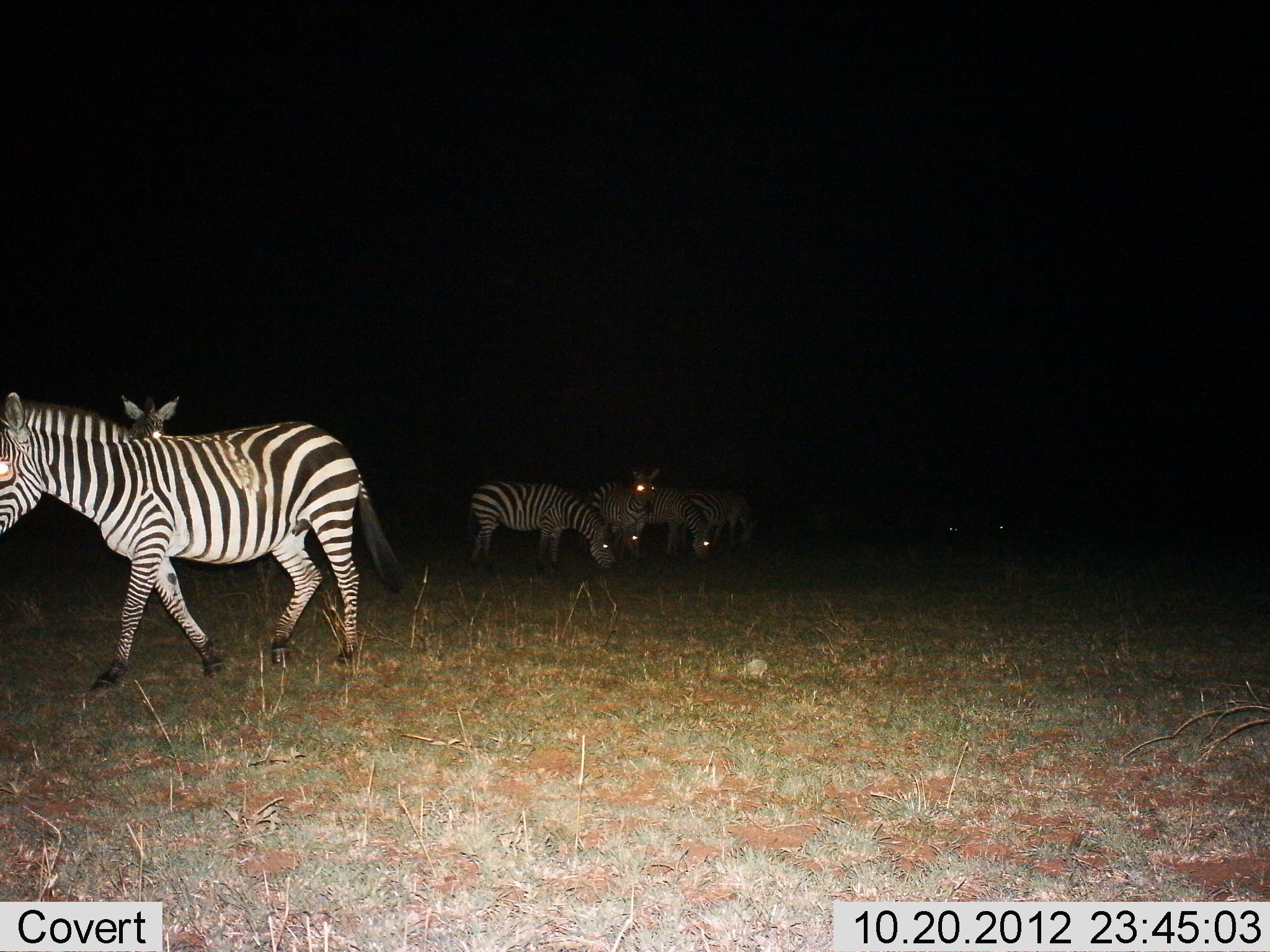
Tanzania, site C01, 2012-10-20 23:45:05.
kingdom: Animalia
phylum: Chordata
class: Mammalia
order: Perissodactyla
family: Equidae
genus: Equus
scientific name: Equus quagga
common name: plains zebra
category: zebra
Zebra (plains zebra) (Equus quagga), count 7. Behavior (volunteer vote fractions): standing 70%, resting 0%, moving 90%, interacting 0%. Young present (vote fraction): 0%. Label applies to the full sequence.